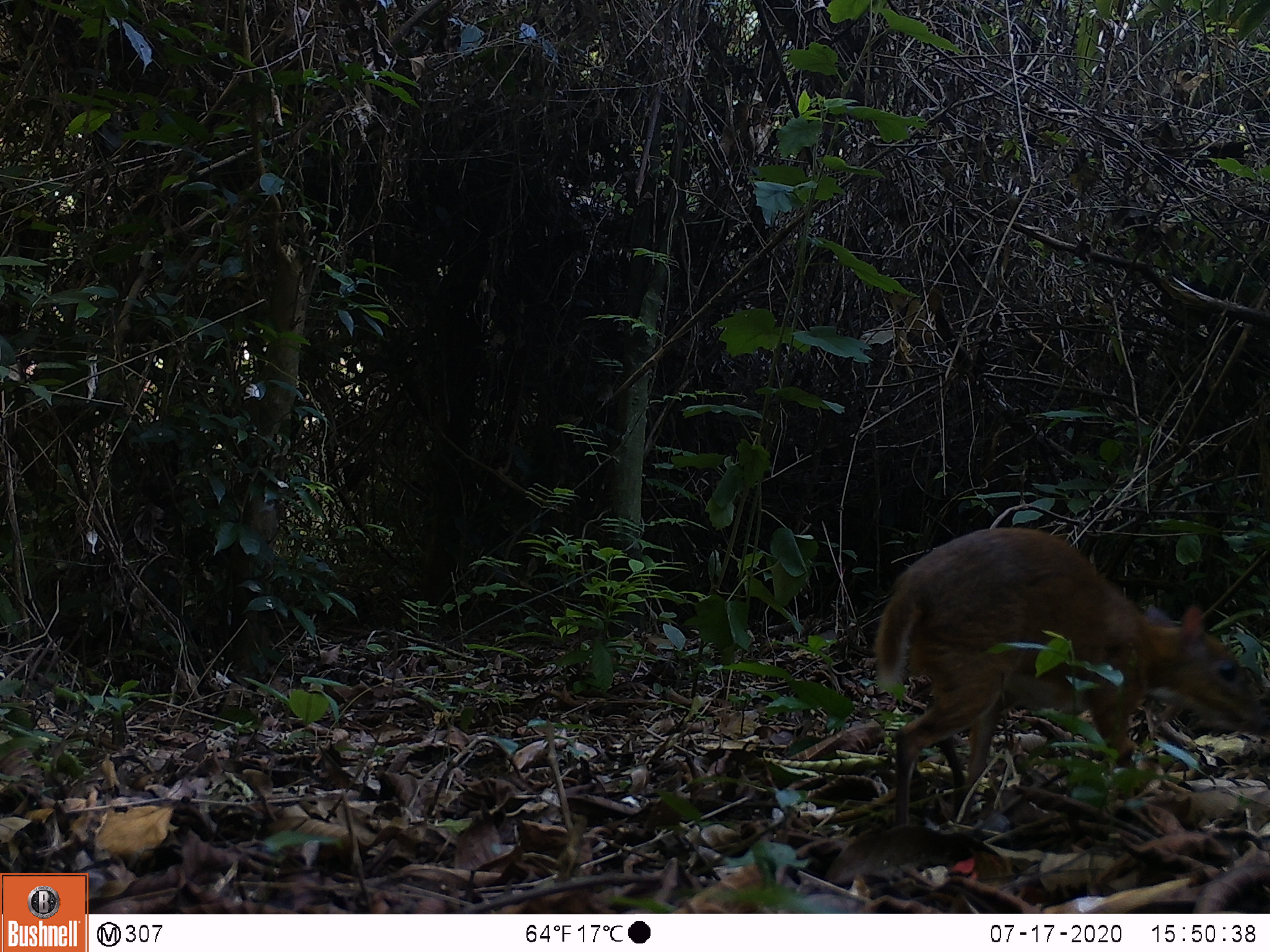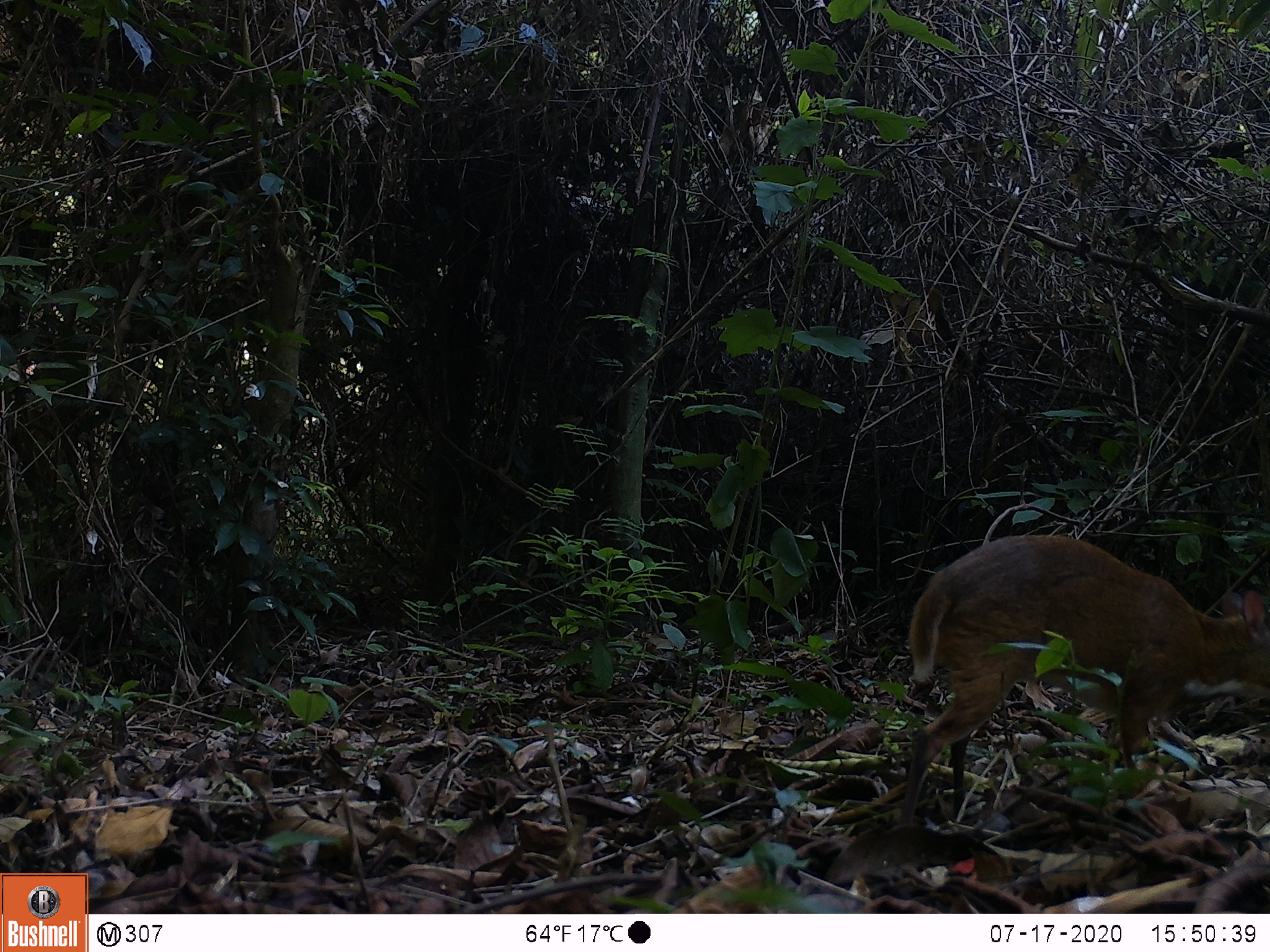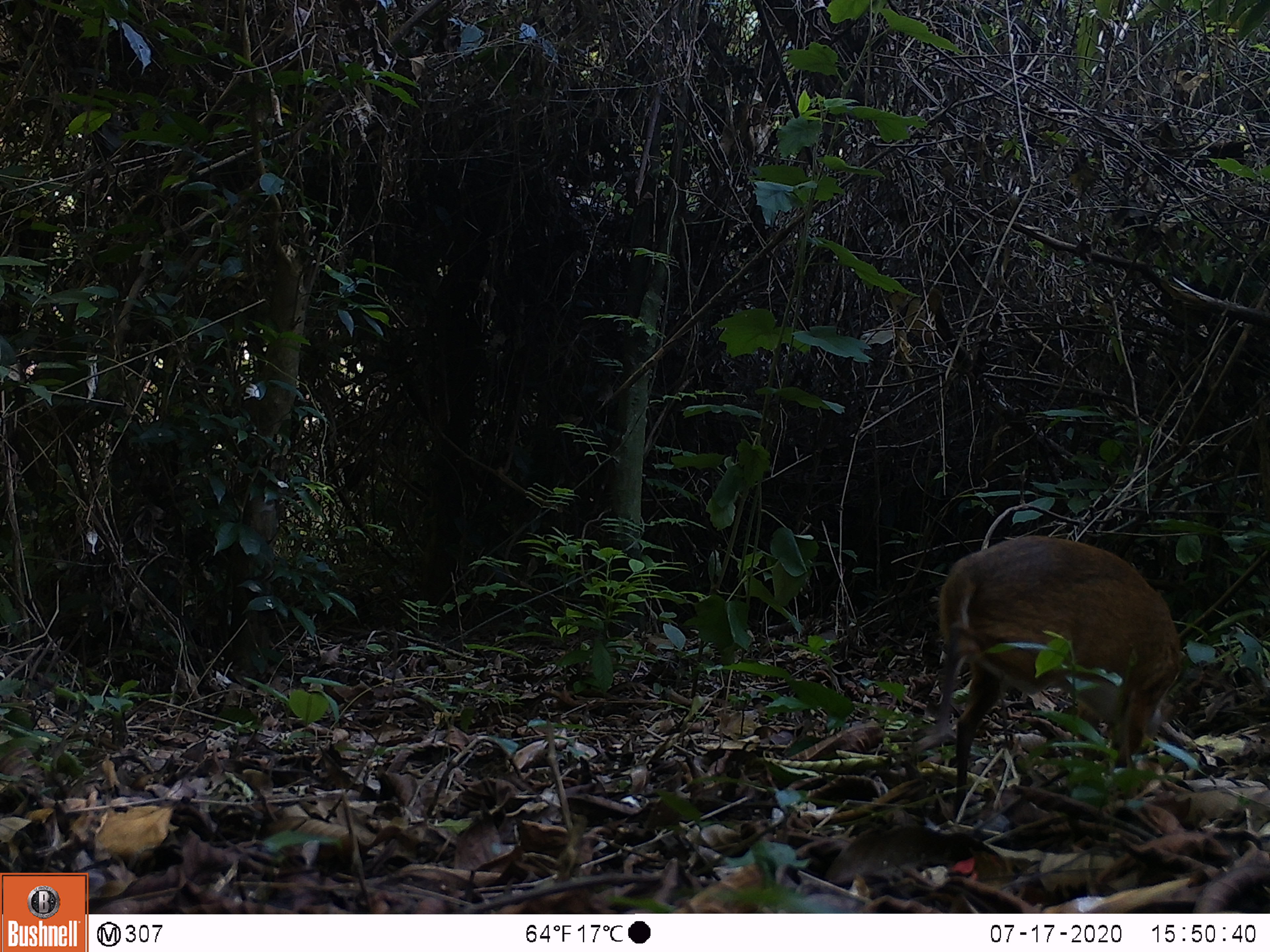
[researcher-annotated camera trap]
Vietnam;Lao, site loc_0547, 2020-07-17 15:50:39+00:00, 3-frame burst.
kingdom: Animalia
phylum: Chordata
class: Mammalia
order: Artiodactyla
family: Tragulidae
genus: Moschiola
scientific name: Moschiola meminna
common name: chevrotain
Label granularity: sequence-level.